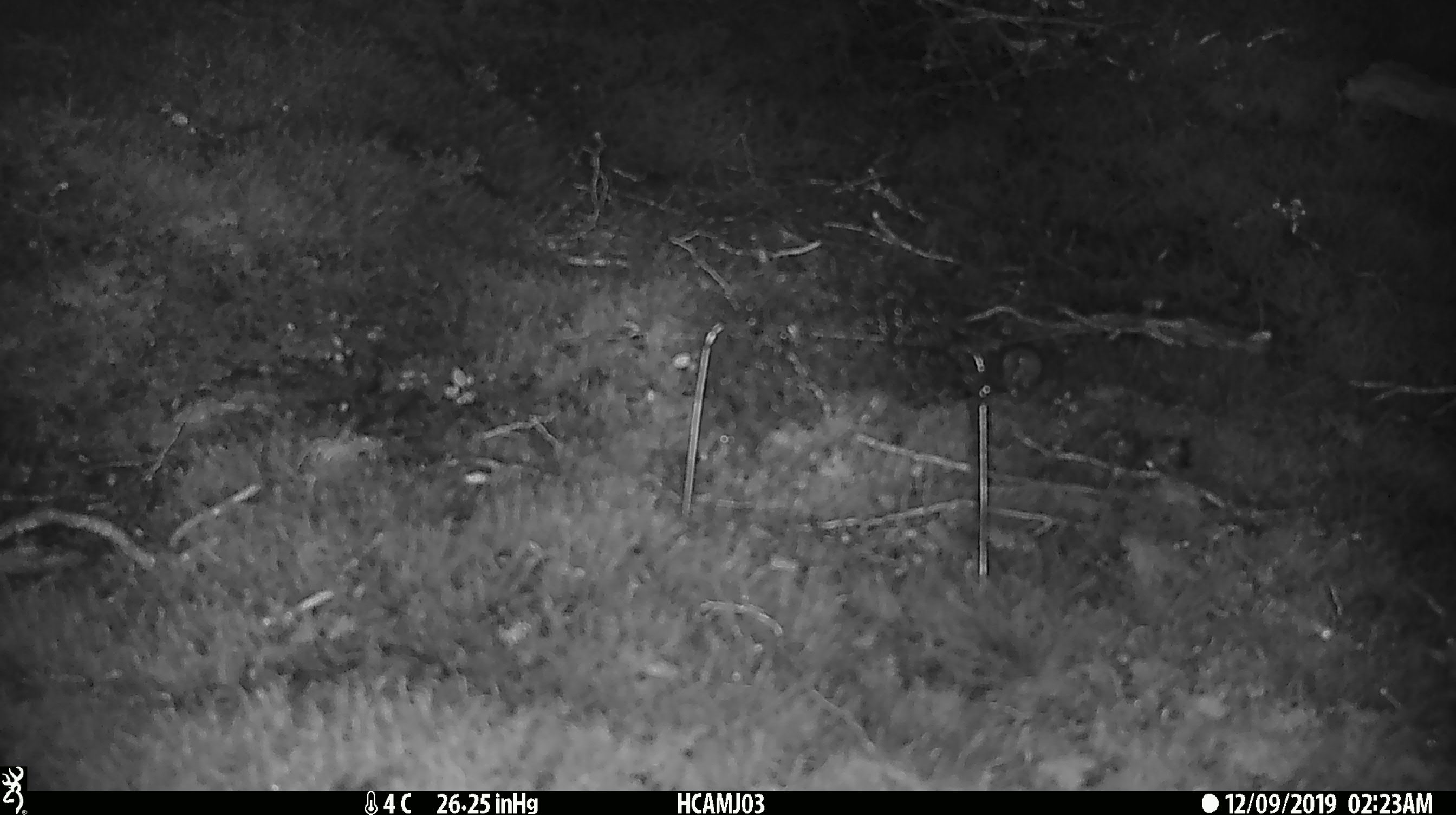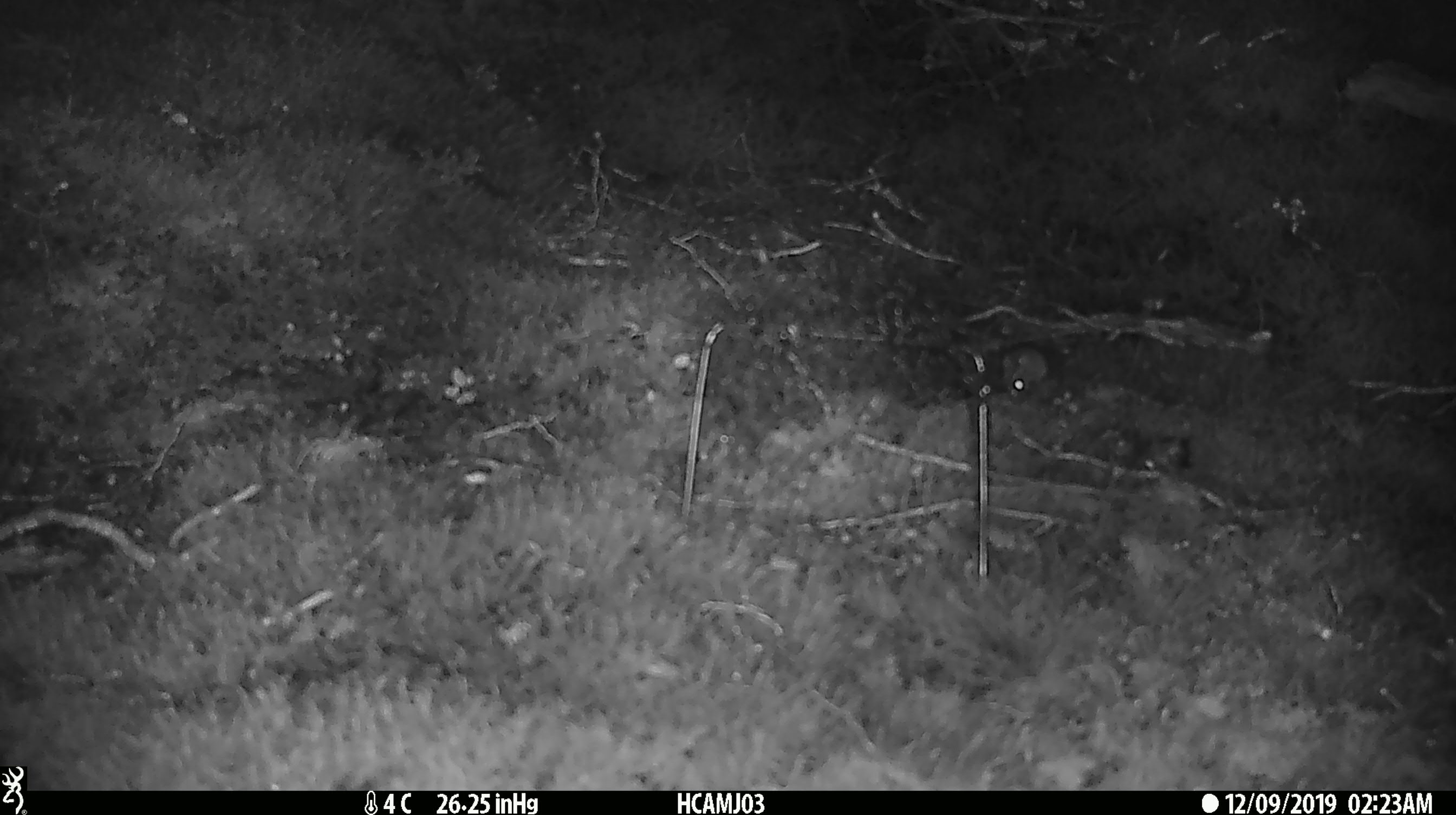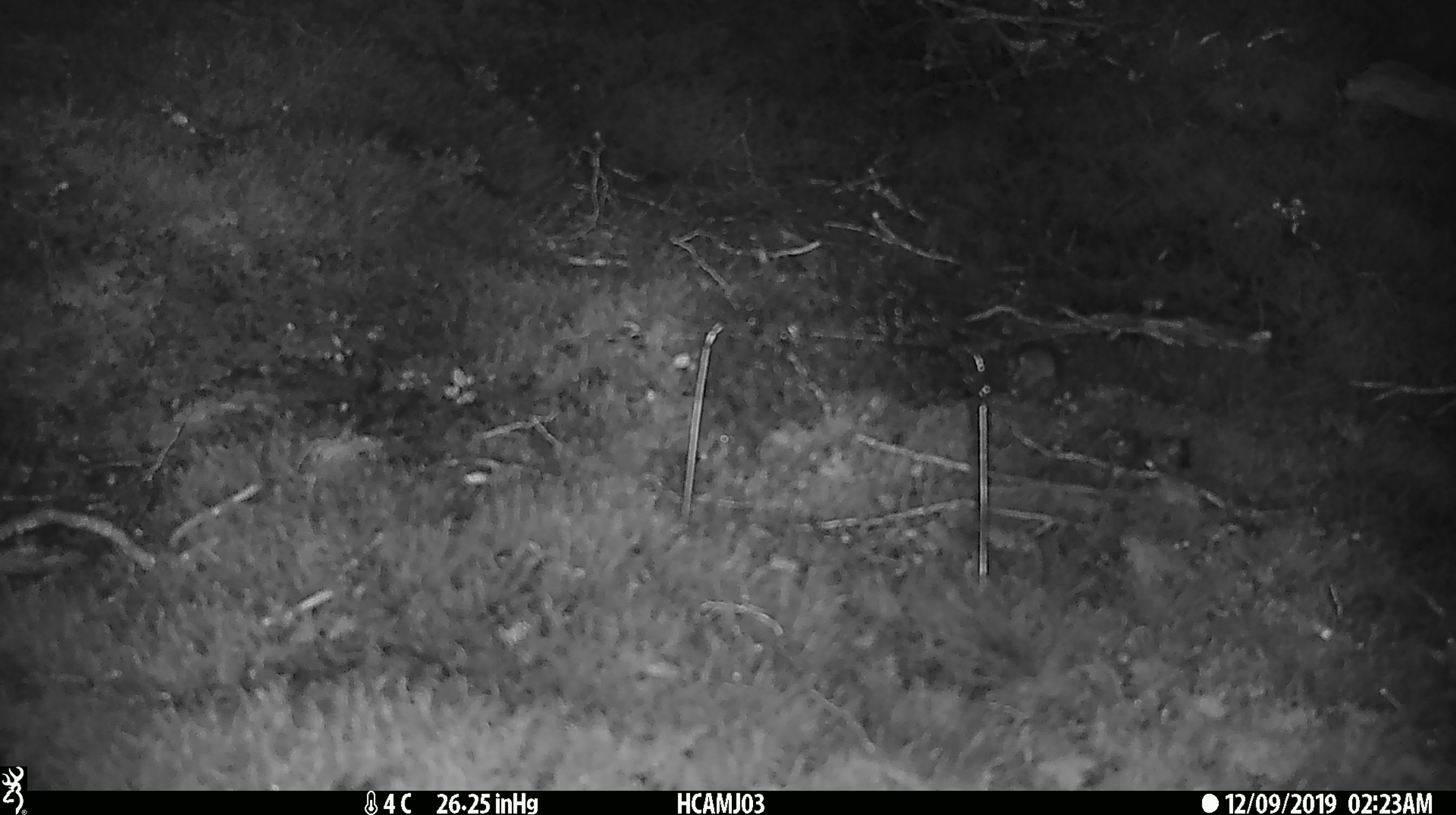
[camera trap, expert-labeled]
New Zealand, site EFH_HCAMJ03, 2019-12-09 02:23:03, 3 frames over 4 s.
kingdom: Animalia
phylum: Chordata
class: Mammalia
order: Rodentia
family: Muridae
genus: Mus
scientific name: Mus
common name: mouse